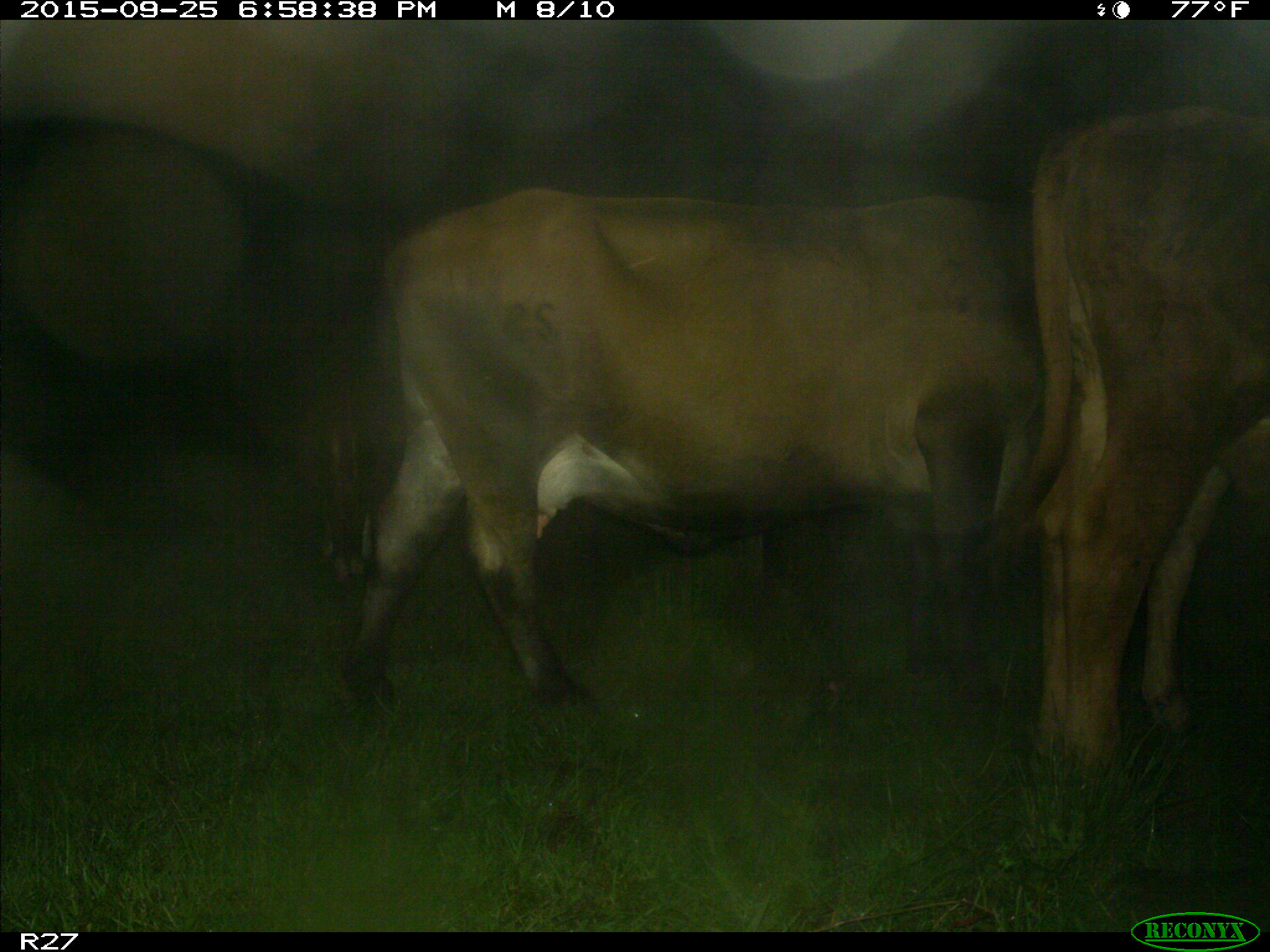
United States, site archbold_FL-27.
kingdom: Animalia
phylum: Chordata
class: Mammalia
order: Artiodactyla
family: Bovidae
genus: Bos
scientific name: Bos taurus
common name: domestic cow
Bos taurus (domestic cow).